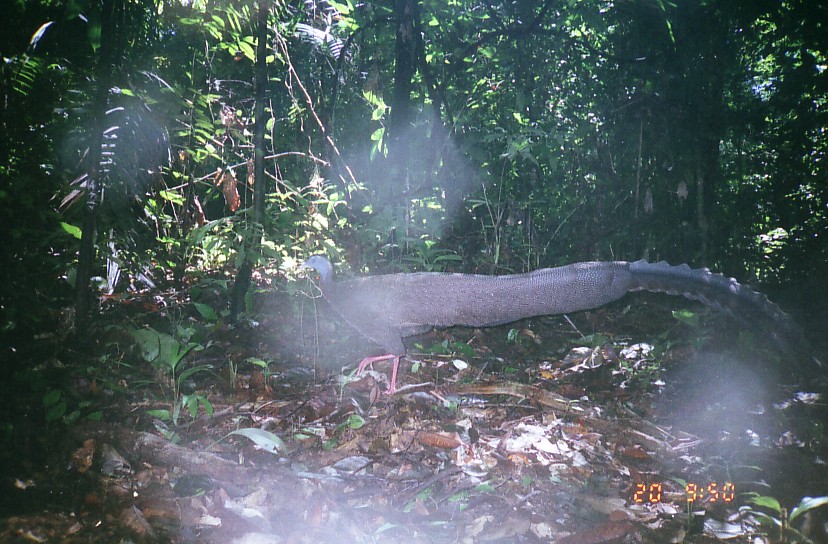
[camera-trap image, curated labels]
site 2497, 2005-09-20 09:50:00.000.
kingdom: Animalia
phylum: Chordata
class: Aves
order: Galliformes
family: Phasianidae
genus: Argusianus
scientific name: Argusianus argus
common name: great argus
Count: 1.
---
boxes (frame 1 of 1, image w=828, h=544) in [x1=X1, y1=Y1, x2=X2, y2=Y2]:
argusianus argus: [x1=301, y1=255, x2=816, y2=394]